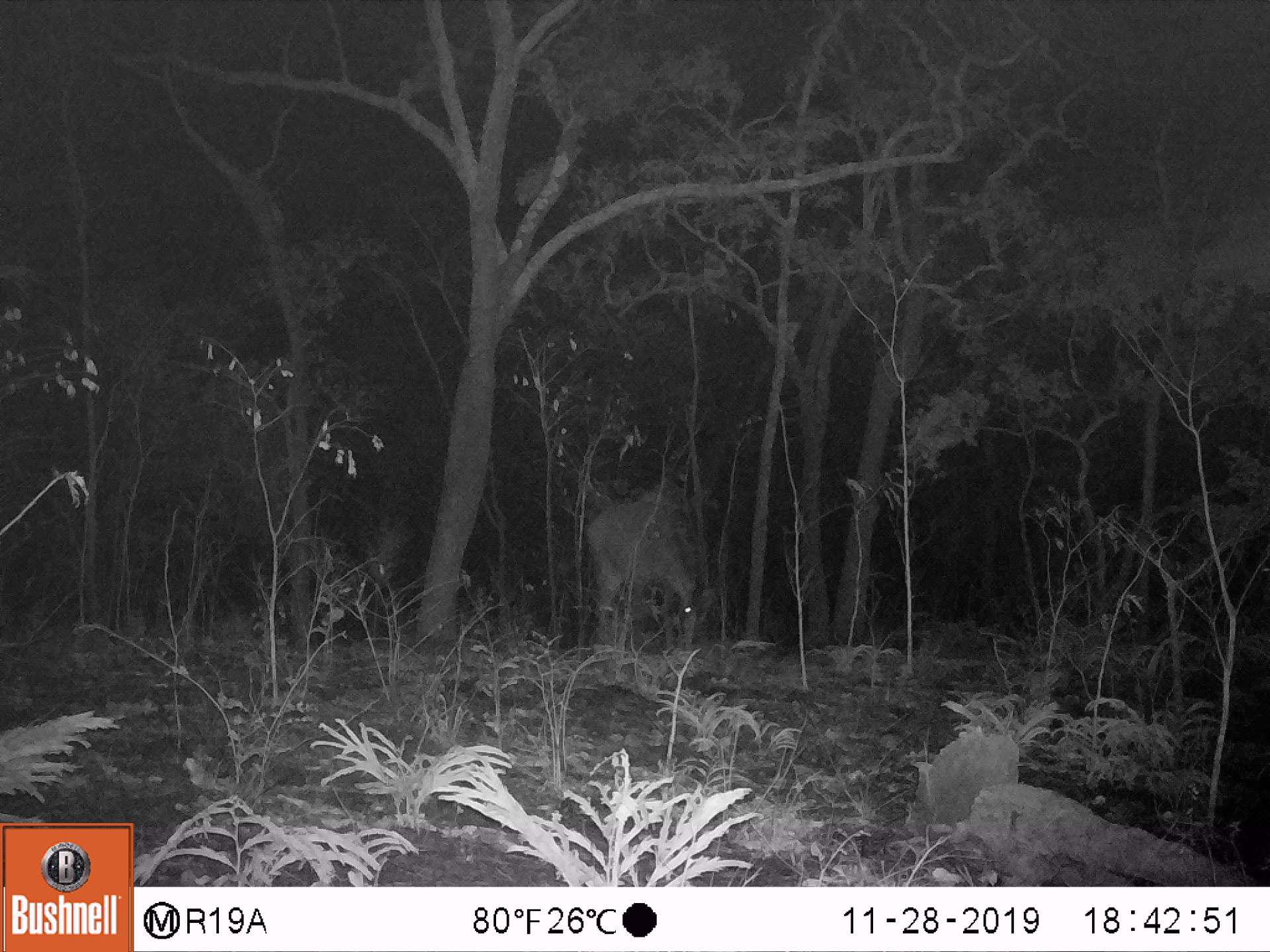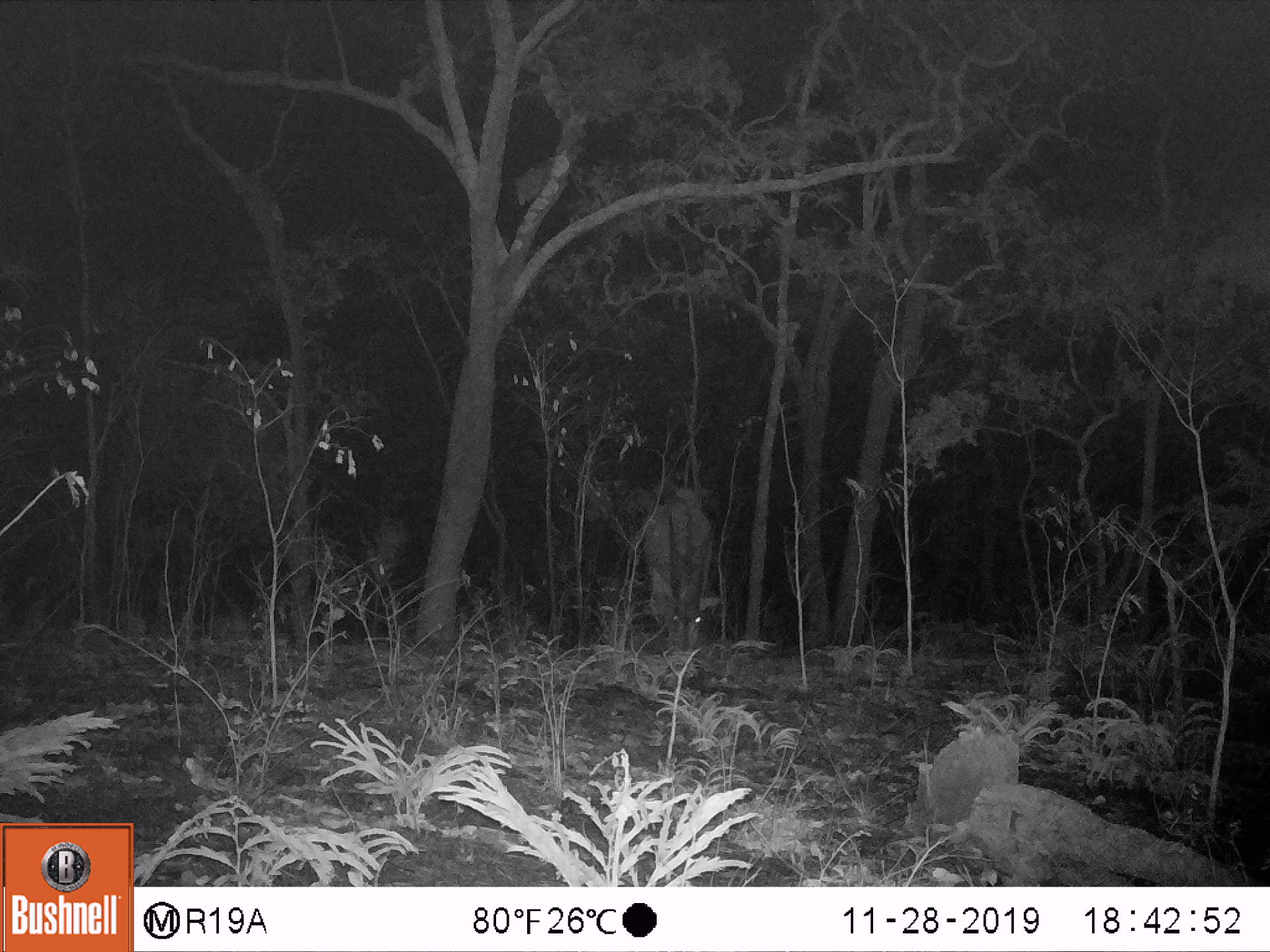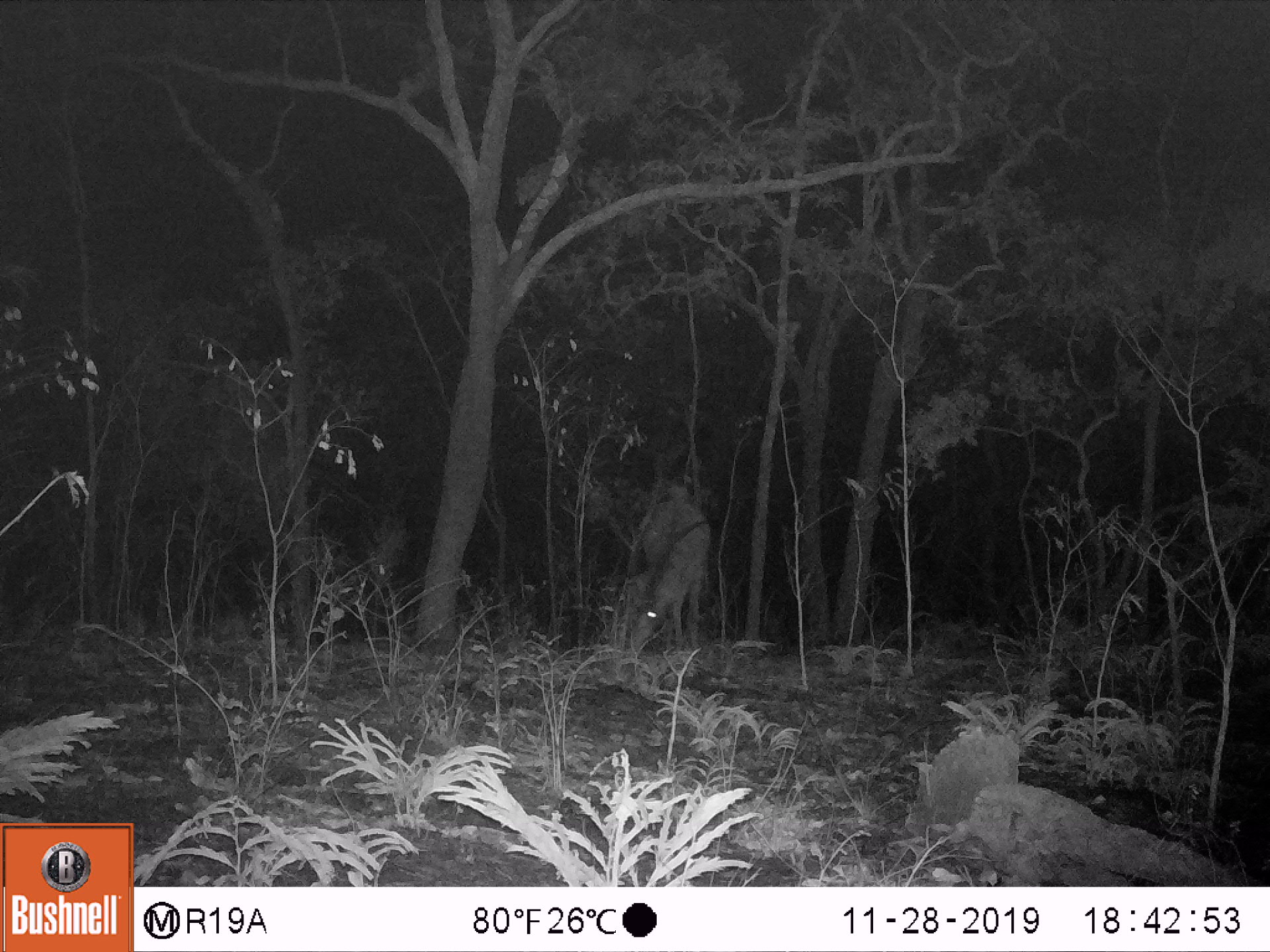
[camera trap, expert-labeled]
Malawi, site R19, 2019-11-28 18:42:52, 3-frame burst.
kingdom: Animalia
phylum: Chordata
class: Mammalia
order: Artiodactyla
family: Bovidae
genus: Hippotragus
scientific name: Hippotragus niger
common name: sable antelope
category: sable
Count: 1.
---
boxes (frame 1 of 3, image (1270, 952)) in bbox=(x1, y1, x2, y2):
sable: bbox=(581, 489, 733, 657)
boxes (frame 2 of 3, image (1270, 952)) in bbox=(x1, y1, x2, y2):
sable: bbox=(632, 487, 726, 656)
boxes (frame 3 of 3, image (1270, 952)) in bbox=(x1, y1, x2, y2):
sable: bbox=(604, 493, 717, 658)